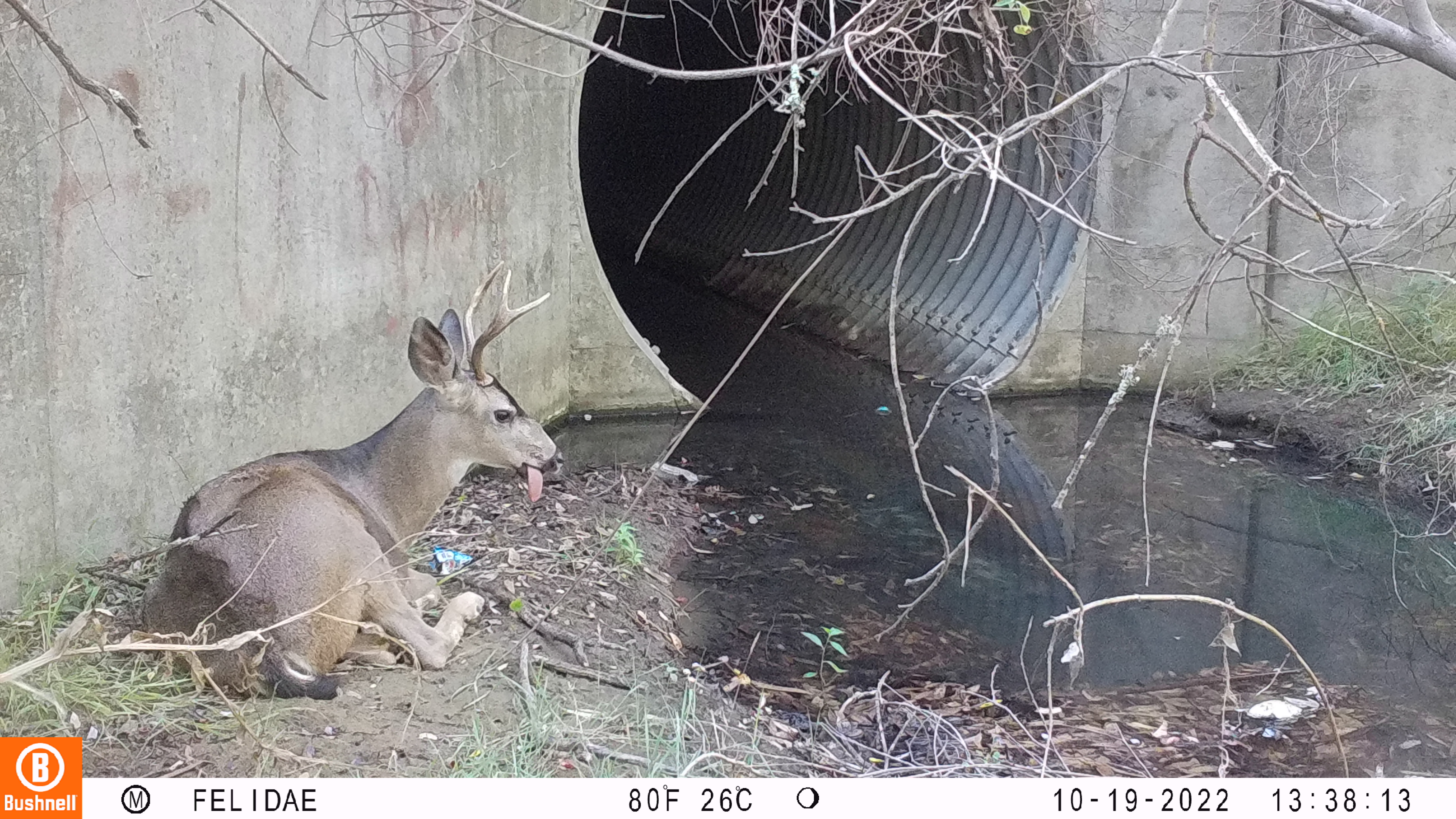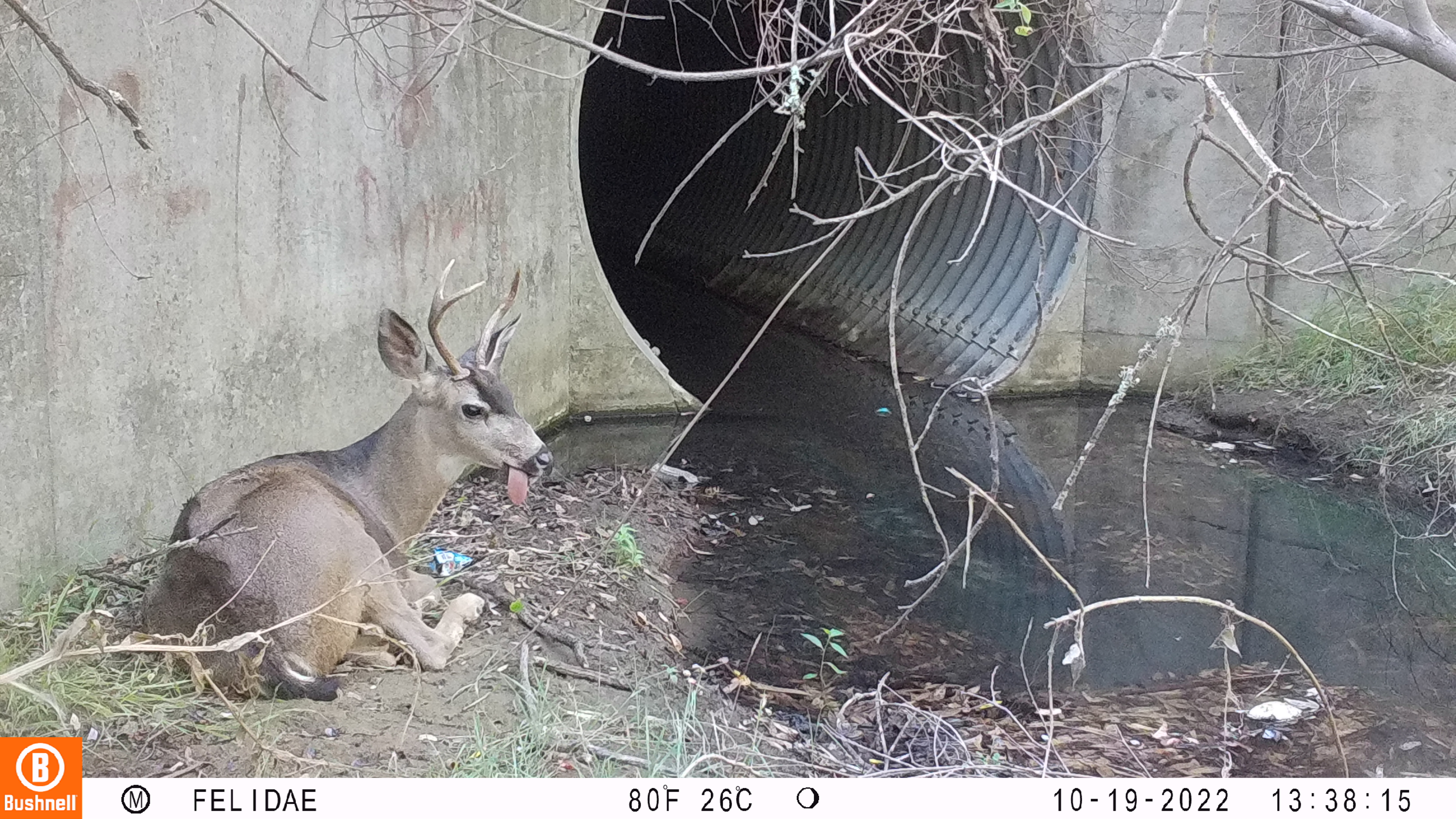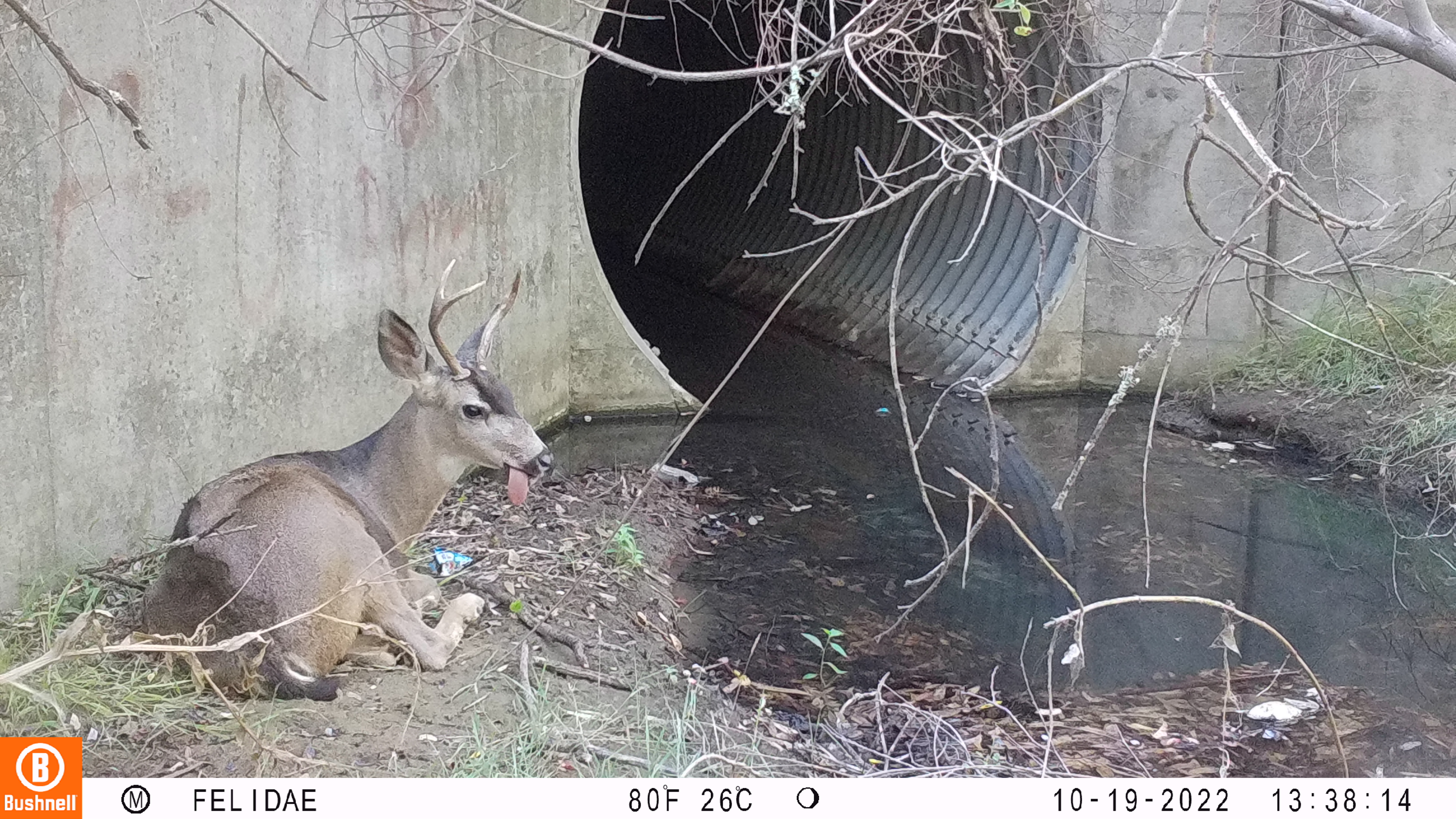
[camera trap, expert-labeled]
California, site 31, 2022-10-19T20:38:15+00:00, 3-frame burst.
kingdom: Animalia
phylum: Chordata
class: Mammalia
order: Artiodactyla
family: Cervidae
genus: Odocoileus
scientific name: Odocoileus hemionus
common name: mule deer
Mule deer (Odocoileus hemionus).